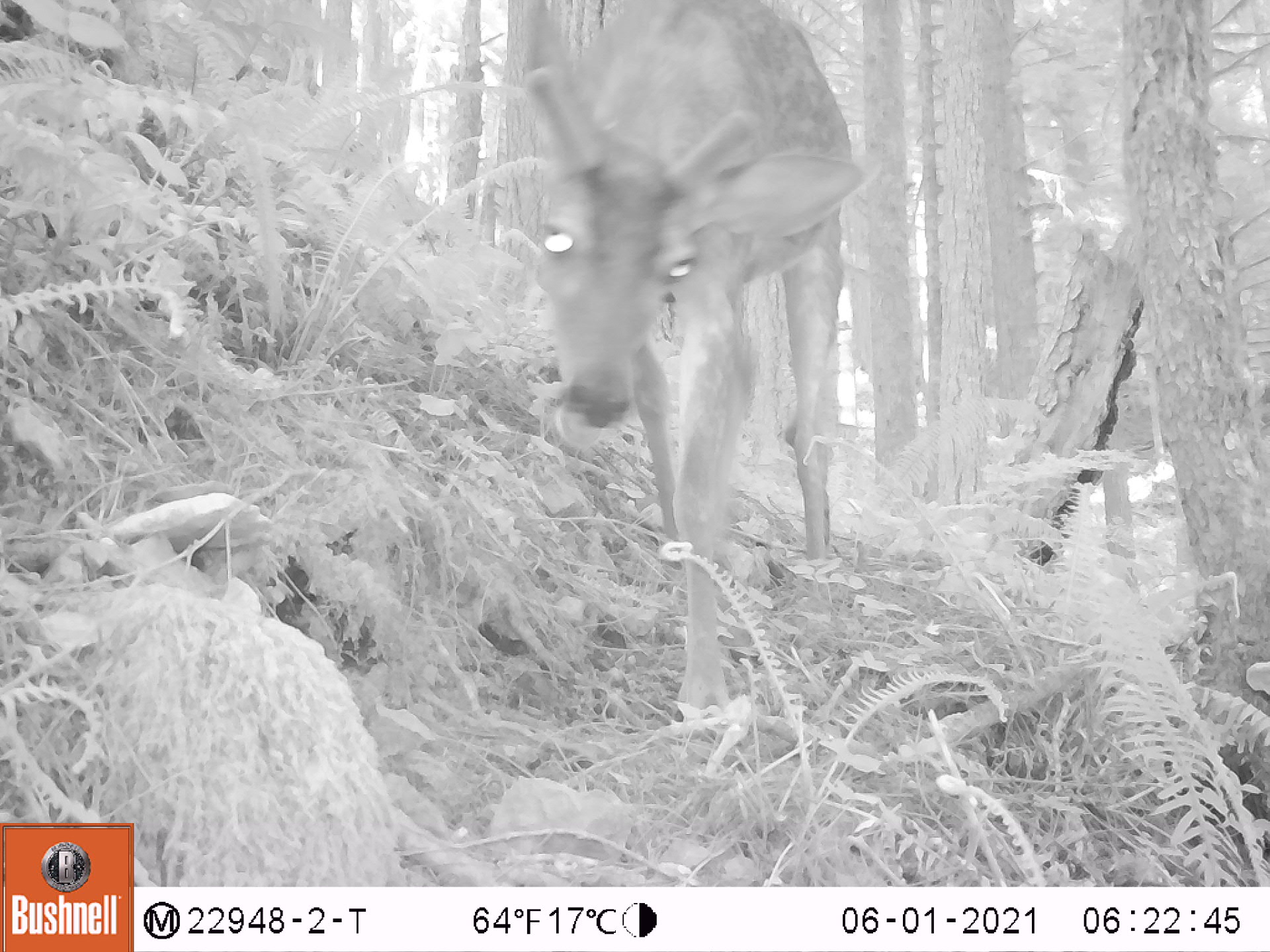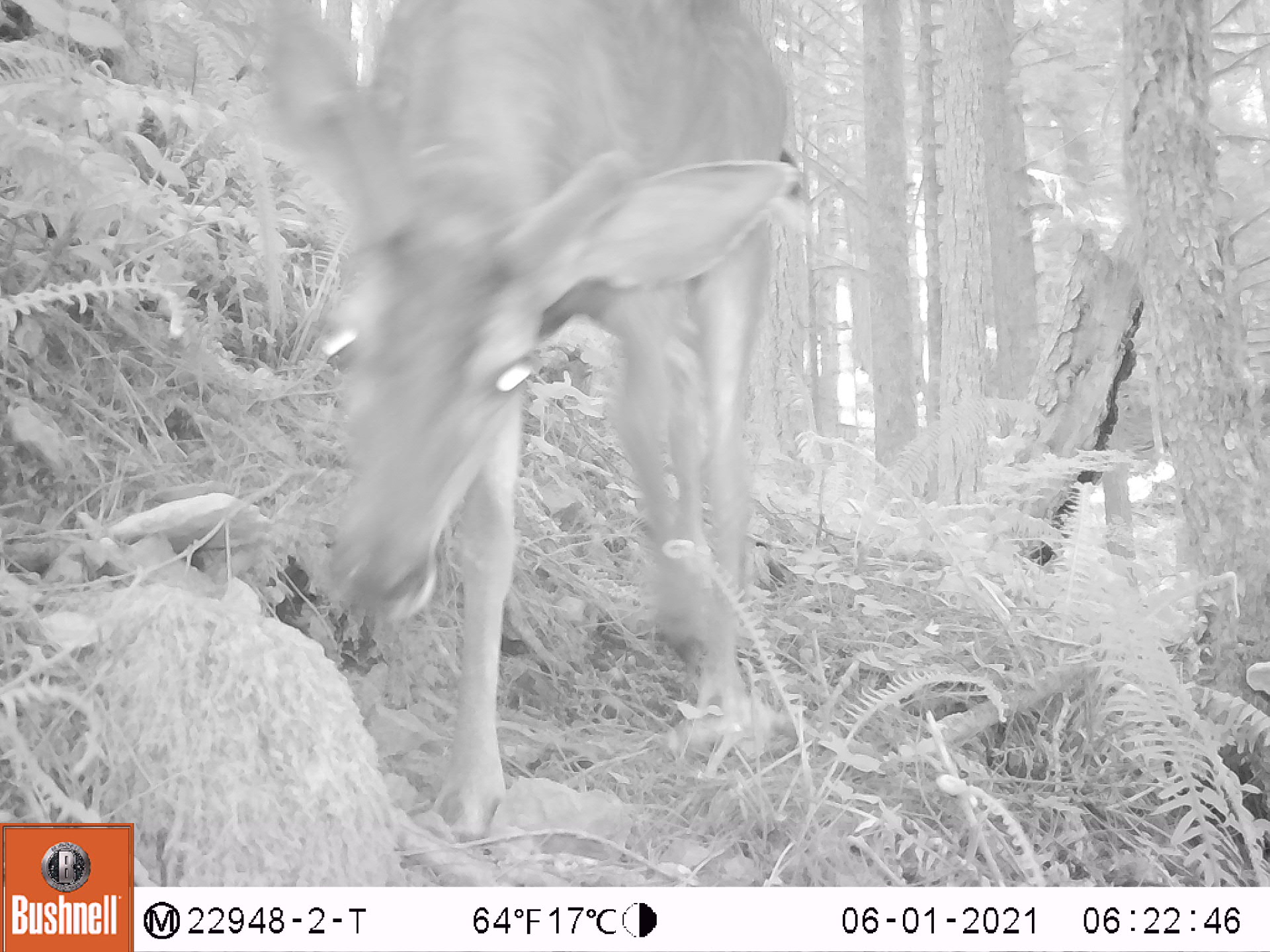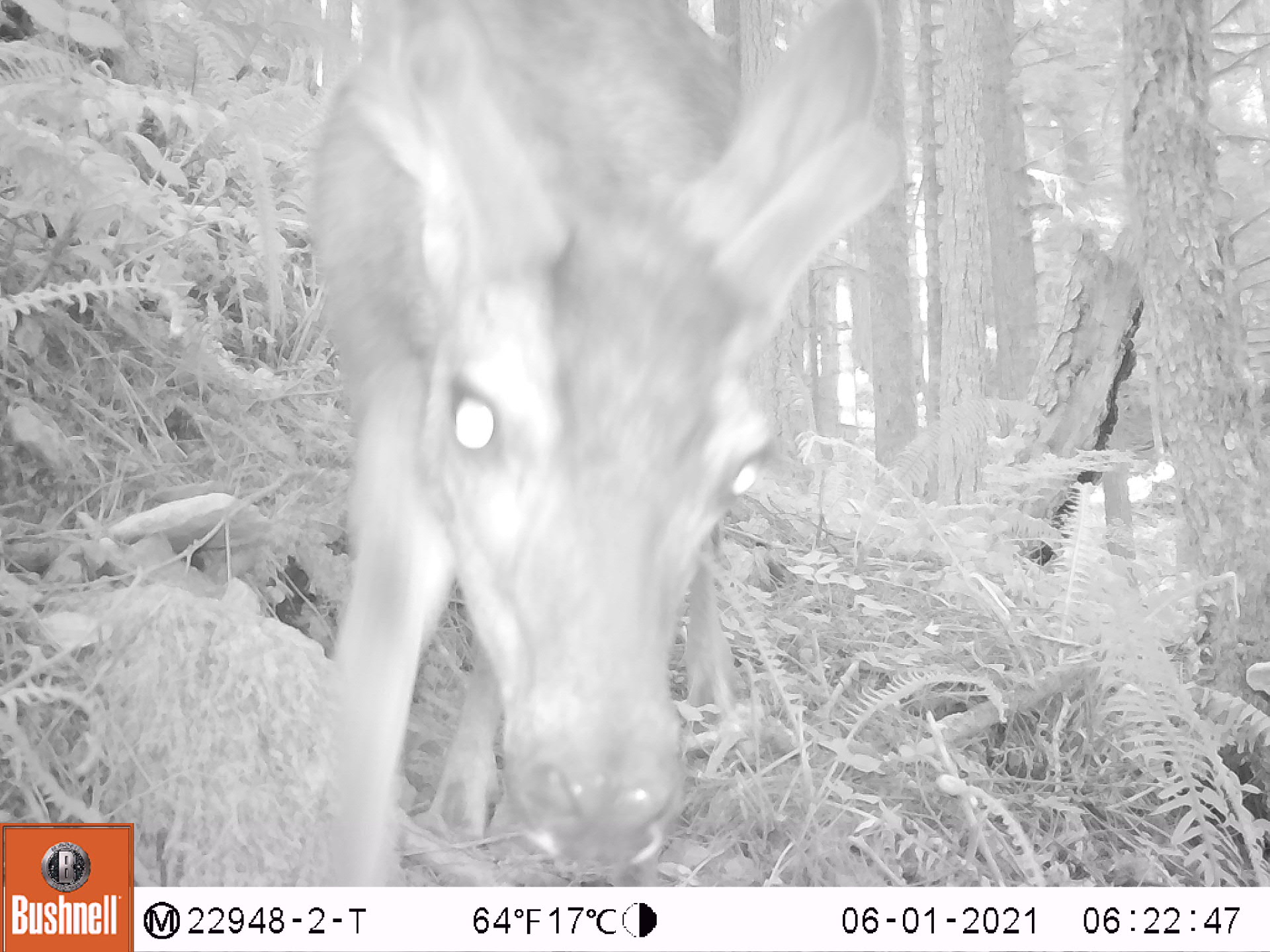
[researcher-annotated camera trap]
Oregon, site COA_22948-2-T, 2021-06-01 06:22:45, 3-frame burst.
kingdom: Animalia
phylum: Chordata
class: Mammalia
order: Artiodactyla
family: Cervidae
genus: Odocoileus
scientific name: Odocoileus hemionus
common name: black-tailed deer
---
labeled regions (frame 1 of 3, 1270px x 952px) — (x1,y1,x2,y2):
black-tailed deer: (508,5,867,745)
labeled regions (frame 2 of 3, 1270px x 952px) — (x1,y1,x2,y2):
black-tailed deer: (252,4,811,869)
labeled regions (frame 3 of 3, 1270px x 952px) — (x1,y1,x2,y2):
black-tailed deer: (264,3,906,882)